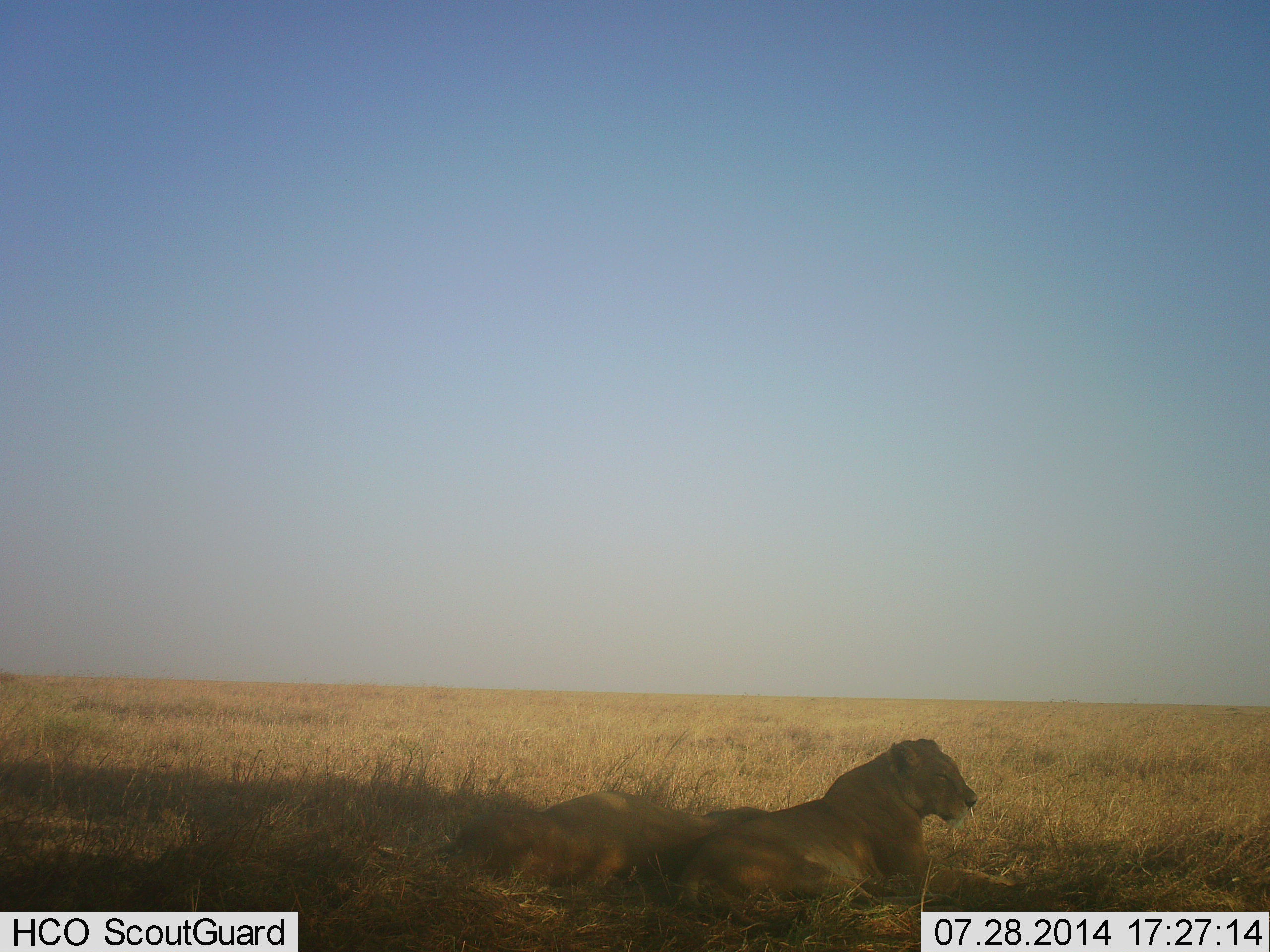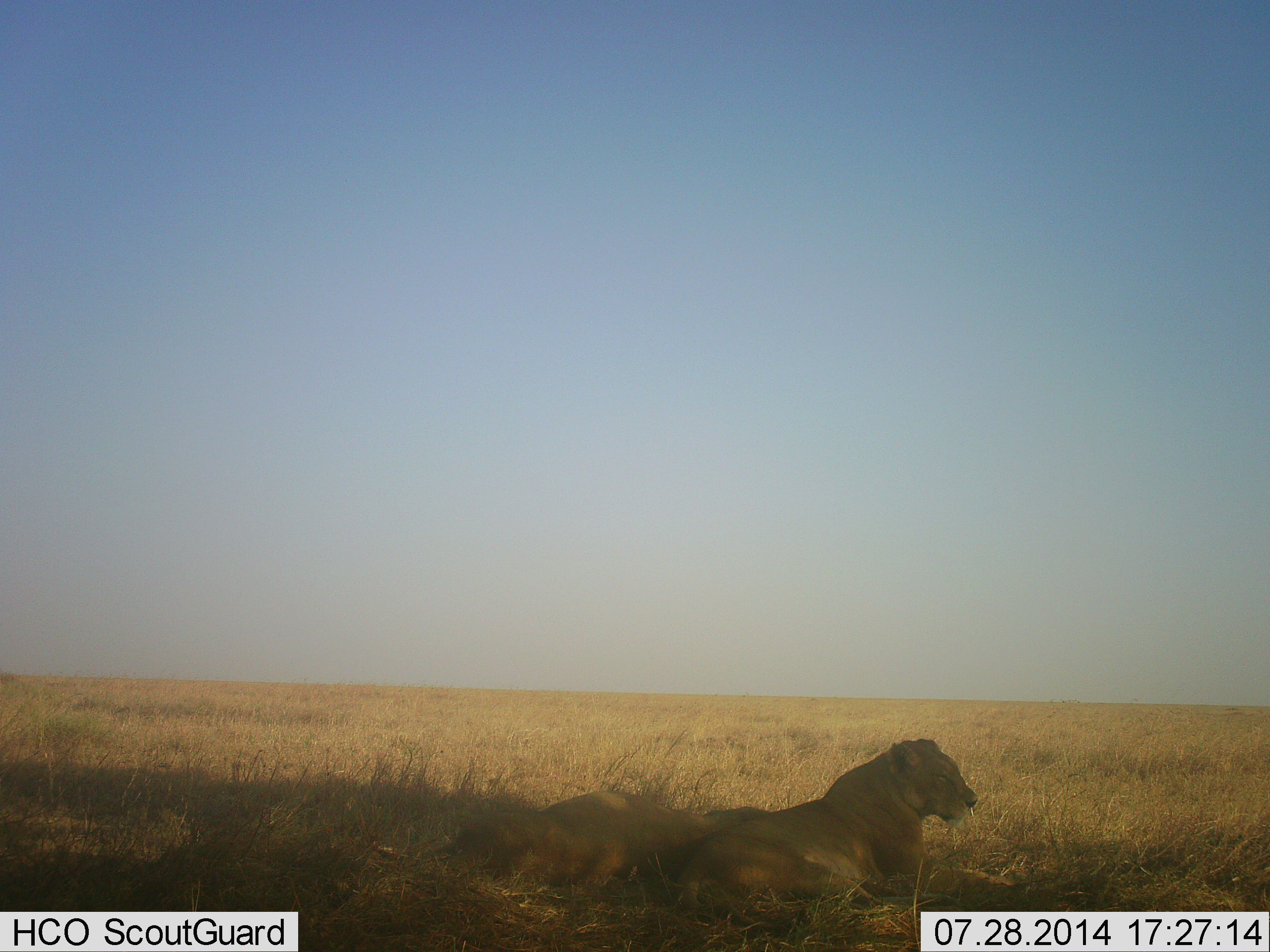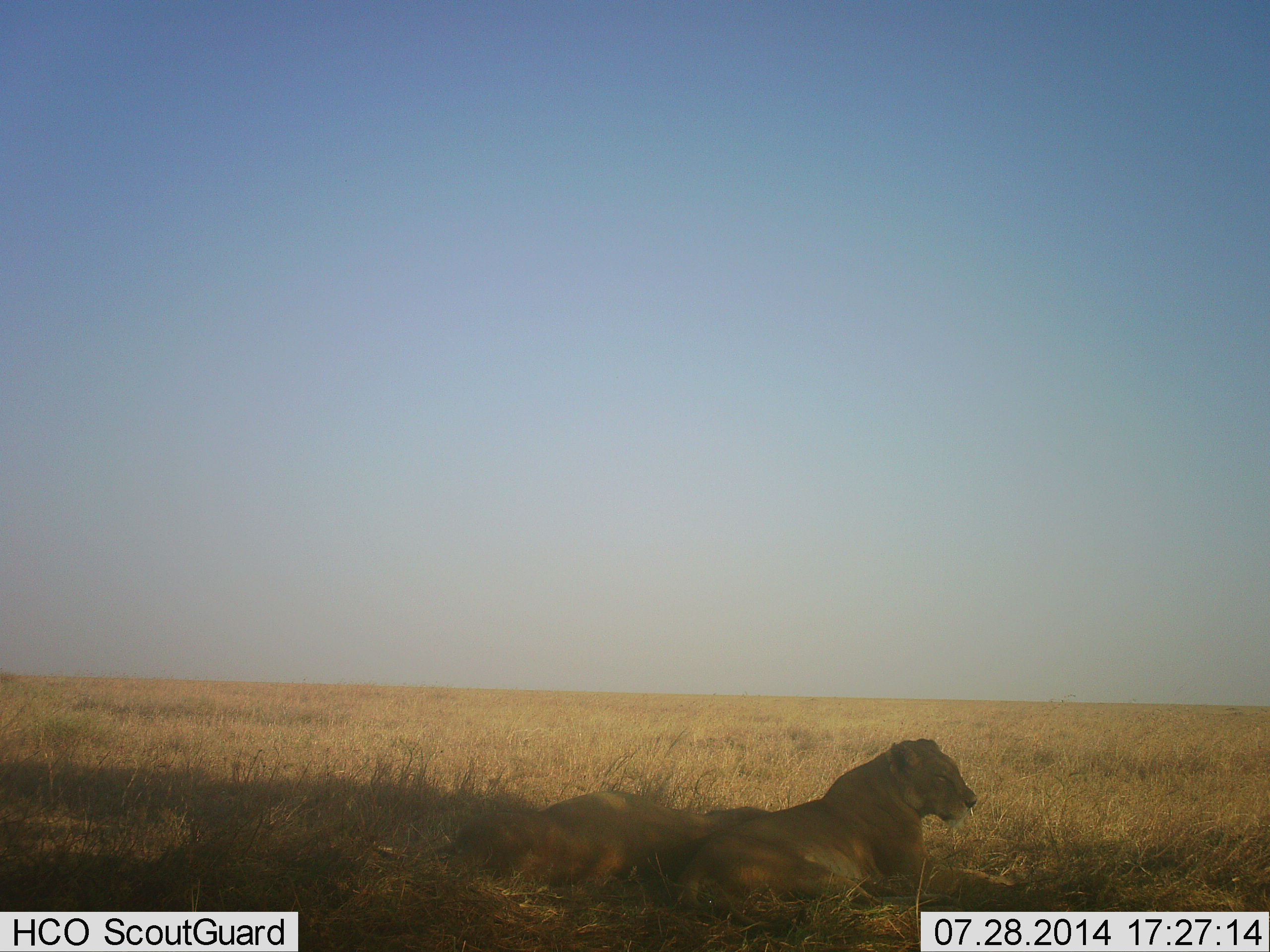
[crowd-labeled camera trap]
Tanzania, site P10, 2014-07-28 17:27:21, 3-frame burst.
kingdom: Animalia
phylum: Chordata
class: Mammalia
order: Carnivora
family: Felidae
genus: Panthera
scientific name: Panthera leo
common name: lion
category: lionfemale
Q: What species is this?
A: Lionfemale (lion) (Panthera leo).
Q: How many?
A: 2.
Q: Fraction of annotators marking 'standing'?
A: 0%.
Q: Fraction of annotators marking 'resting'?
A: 100%.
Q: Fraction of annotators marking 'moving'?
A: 0%.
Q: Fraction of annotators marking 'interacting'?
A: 9%.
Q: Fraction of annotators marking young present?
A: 0%.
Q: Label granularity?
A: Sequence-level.